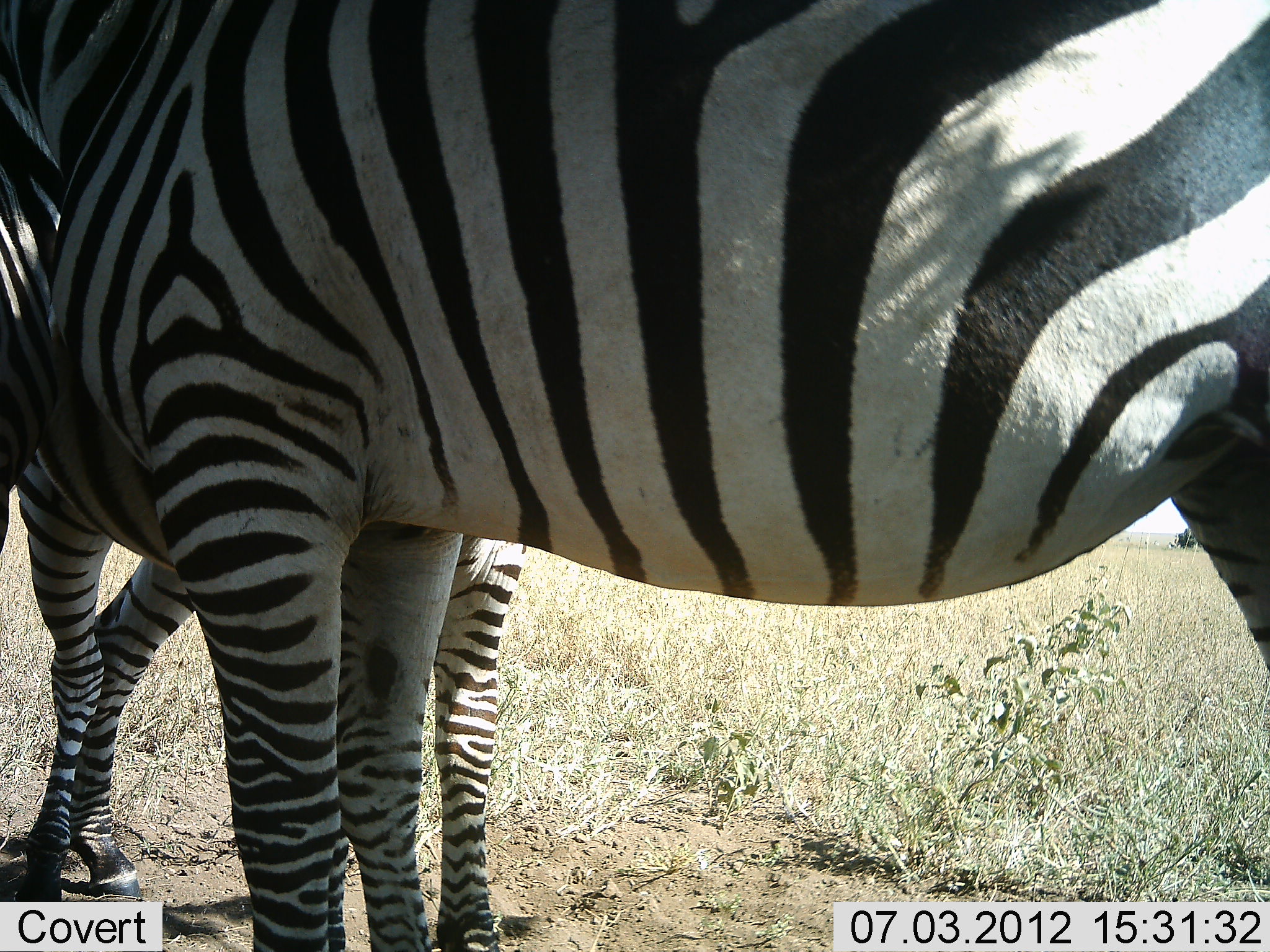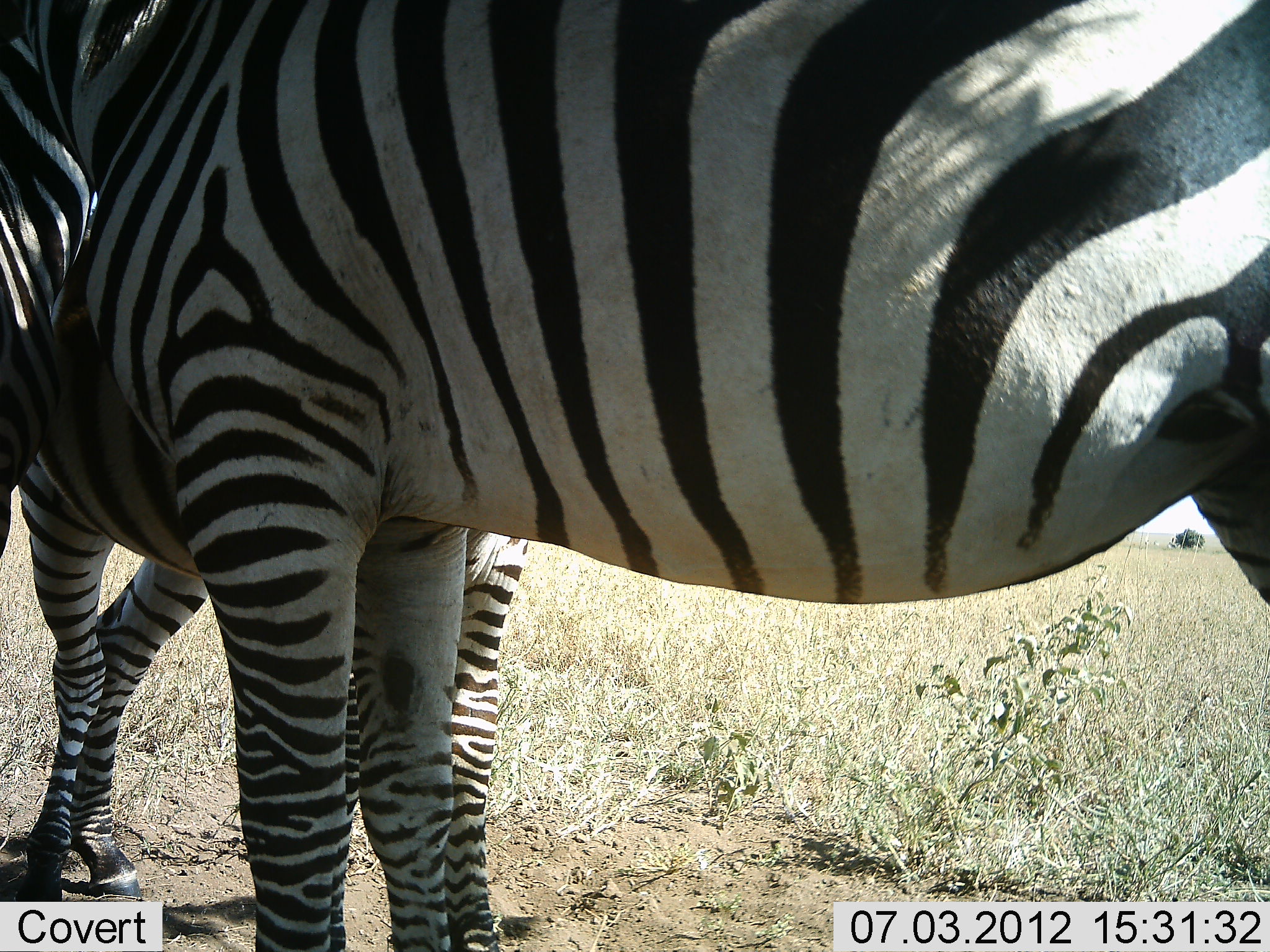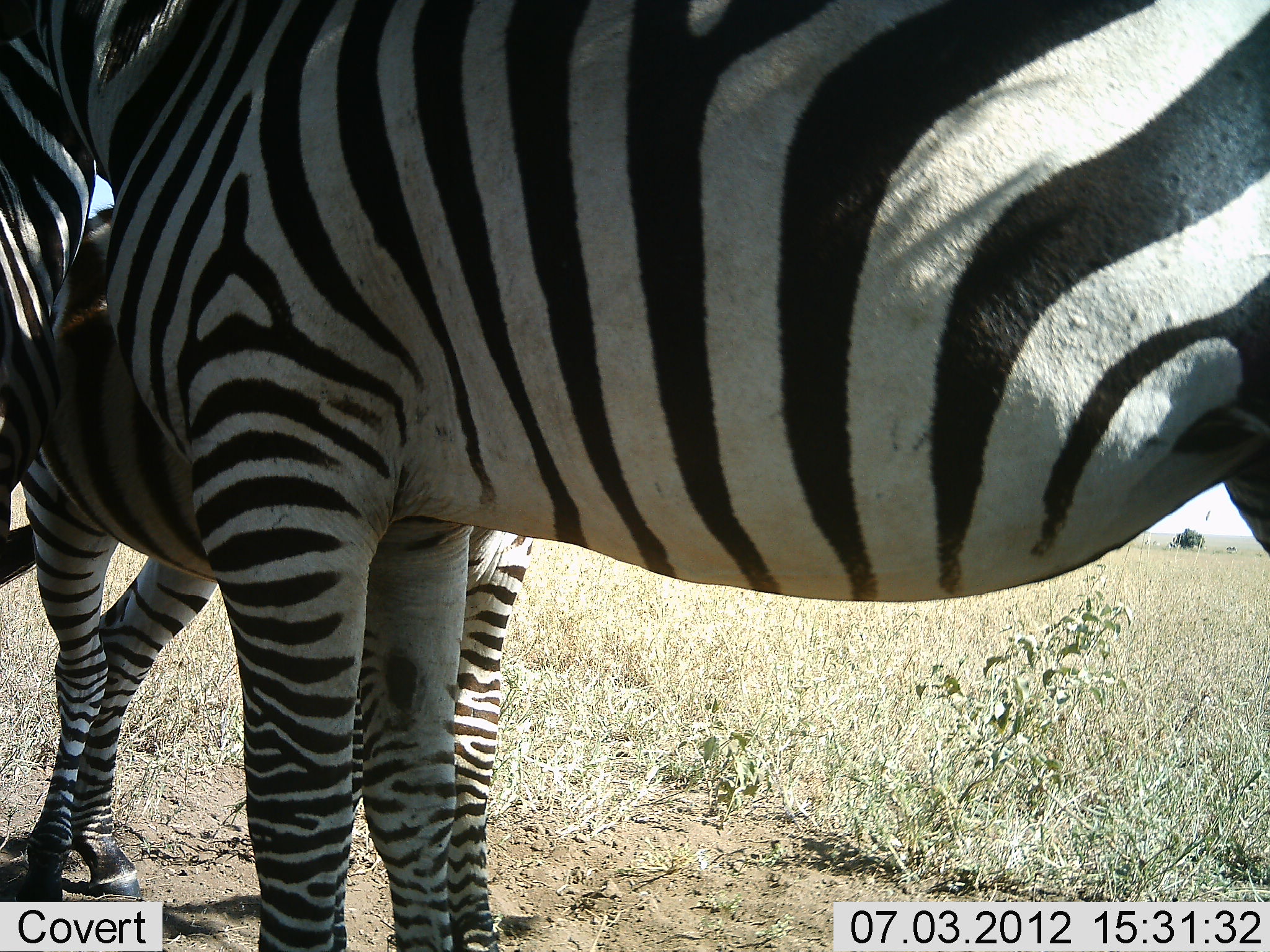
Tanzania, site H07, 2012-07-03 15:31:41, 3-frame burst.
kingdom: Animalia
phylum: Chordata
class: Mammalia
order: Perissodactyla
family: Equidae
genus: Equus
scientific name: Equus quagga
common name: plains zebra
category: zebra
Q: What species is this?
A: Zebra (plains zebra) (Equus quagga).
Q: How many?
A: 3.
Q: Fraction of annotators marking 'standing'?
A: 100%.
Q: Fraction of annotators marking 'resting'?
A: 0%.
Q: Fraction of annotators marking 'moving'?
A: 0%.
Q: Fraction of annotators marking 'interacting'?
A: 10%.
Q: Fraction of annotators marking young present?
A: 20%.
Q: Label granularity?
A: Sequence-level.